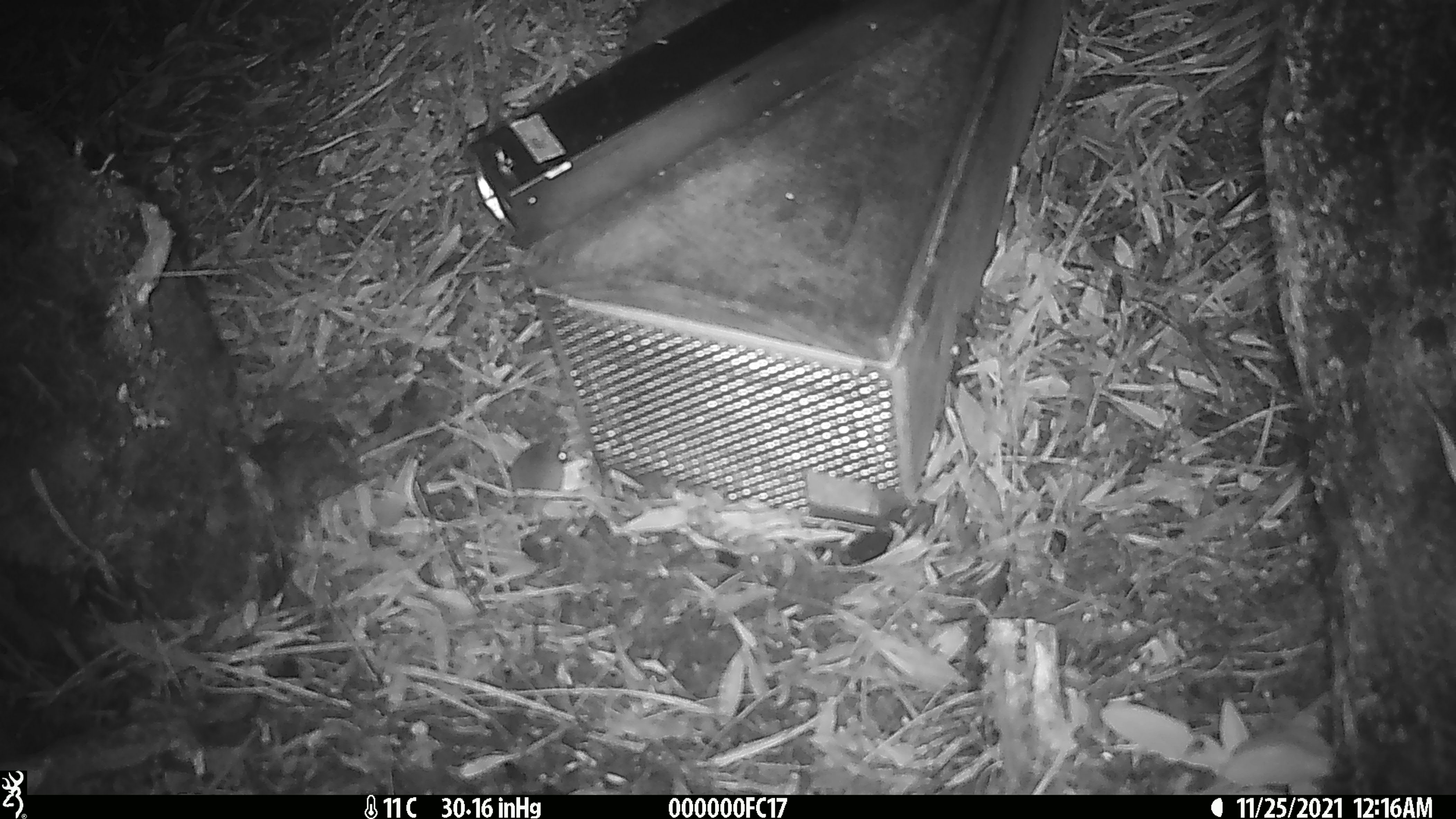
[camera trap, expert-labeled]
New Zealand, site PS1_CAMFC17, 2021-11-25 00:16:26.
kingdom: Animalia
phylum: Chordata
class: Mammalia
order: Rodentia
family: Muridae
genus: Mus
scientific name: Mus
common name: mouse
Mouse (Mus).